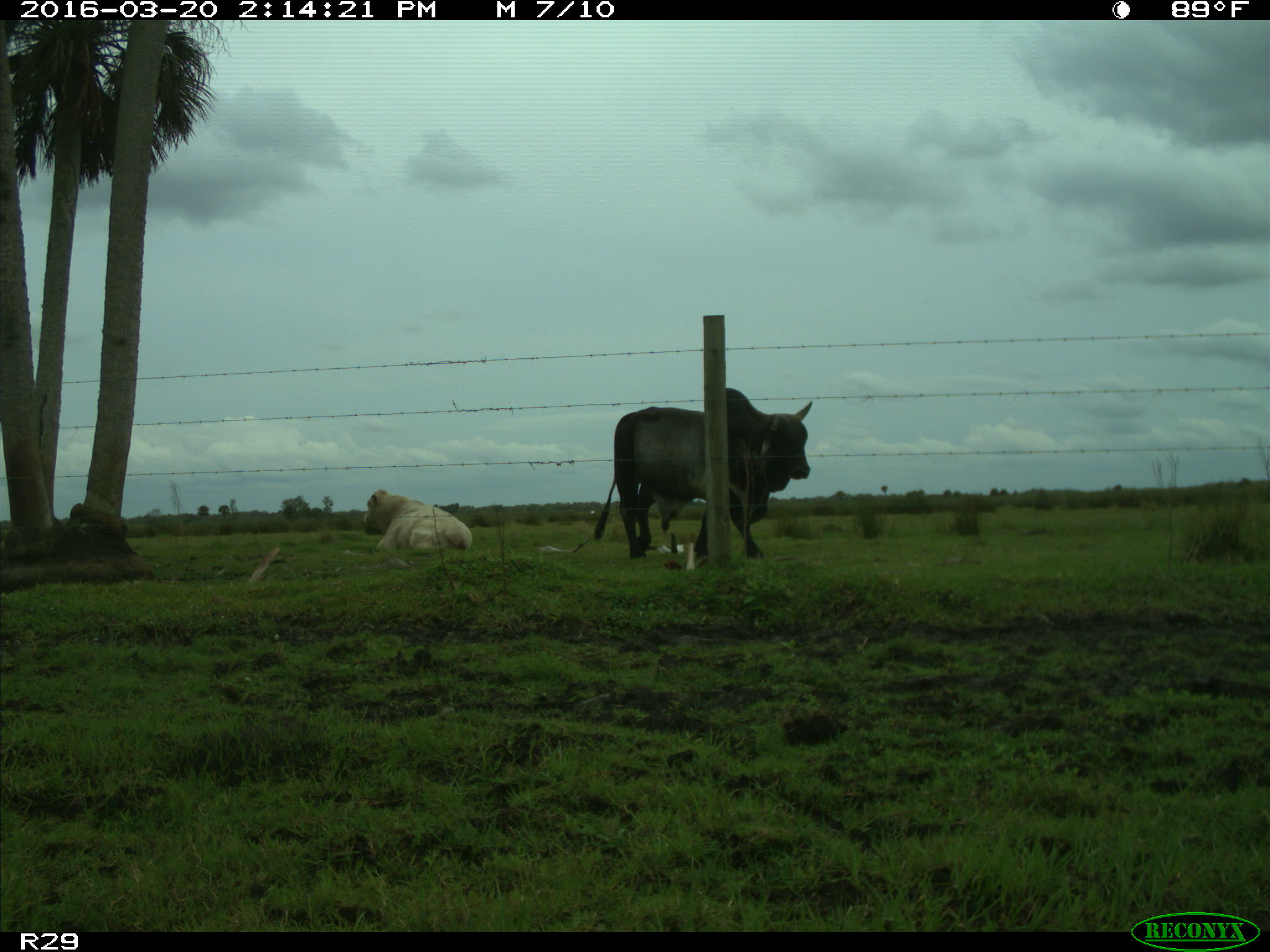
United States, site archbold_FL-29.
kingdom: Animalia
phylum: Chordata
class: Mammalia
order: Artiodactyla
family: Bovidae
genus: Bos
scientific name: Bos taurus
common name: domestic cow